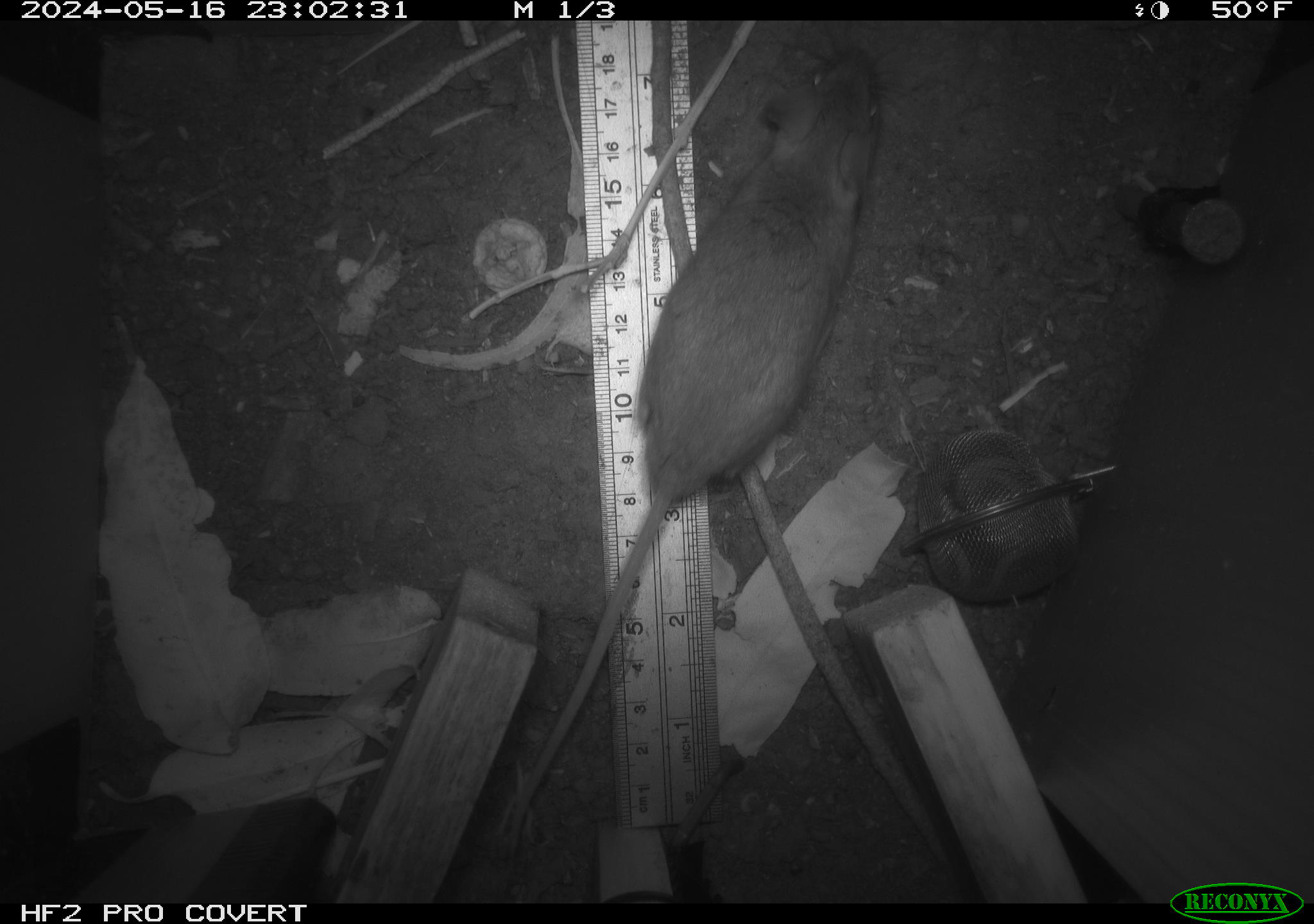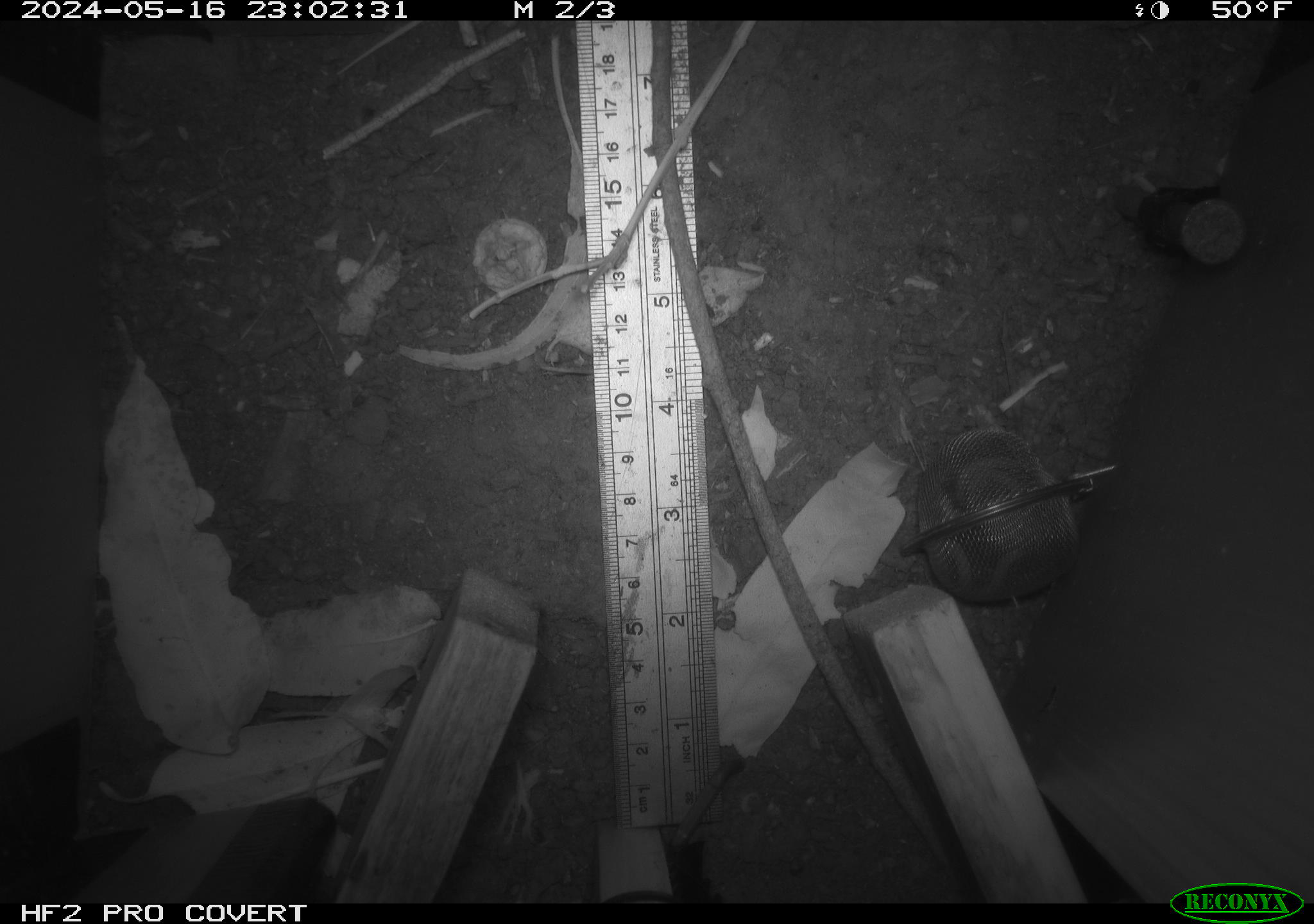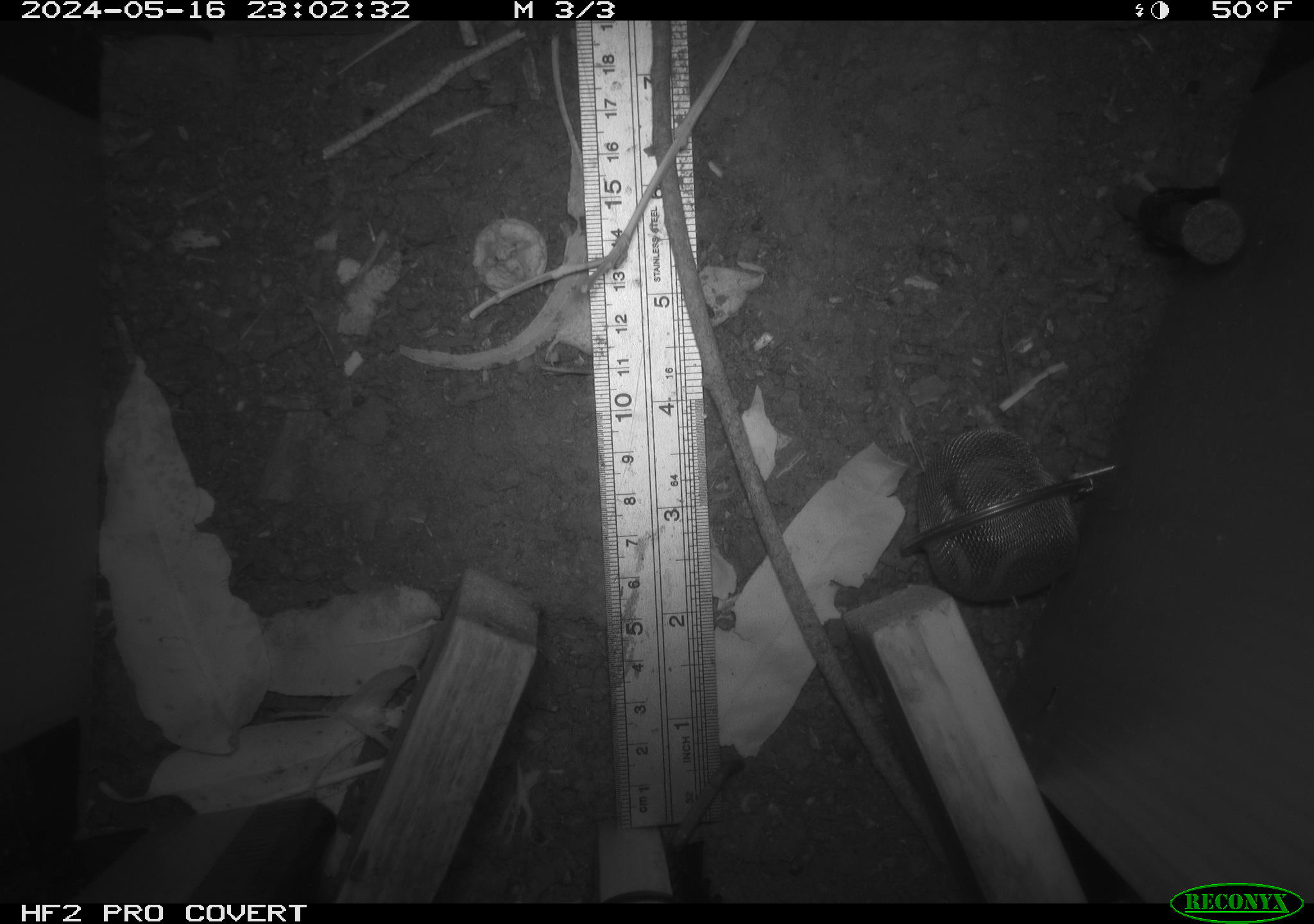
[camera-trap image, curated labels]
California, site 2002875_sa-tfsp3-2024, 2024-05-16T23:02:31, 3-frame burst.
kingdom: Animalia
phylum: Chordata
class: Mammalia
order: Rodentia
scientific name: Rodentia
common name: rodent